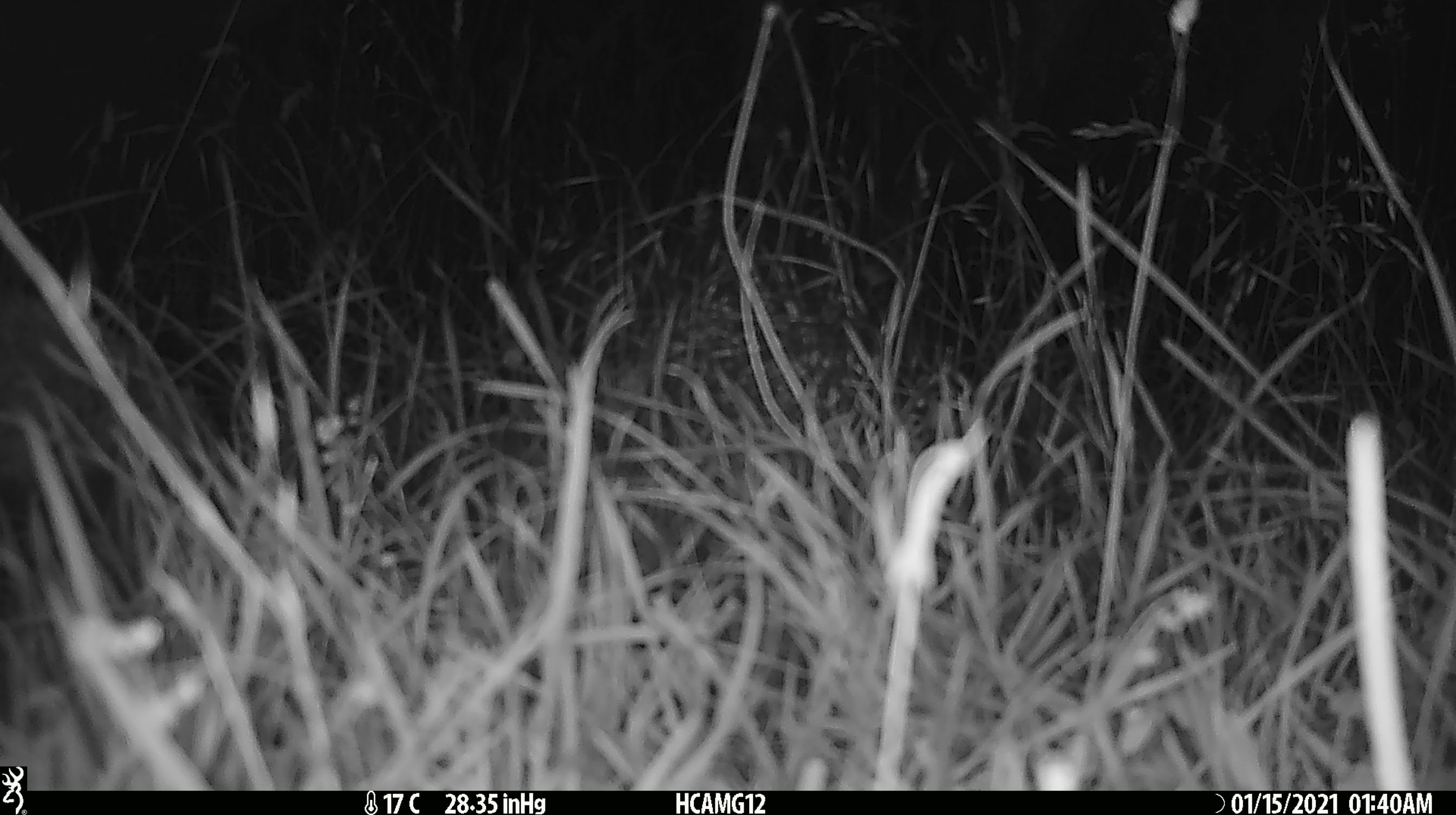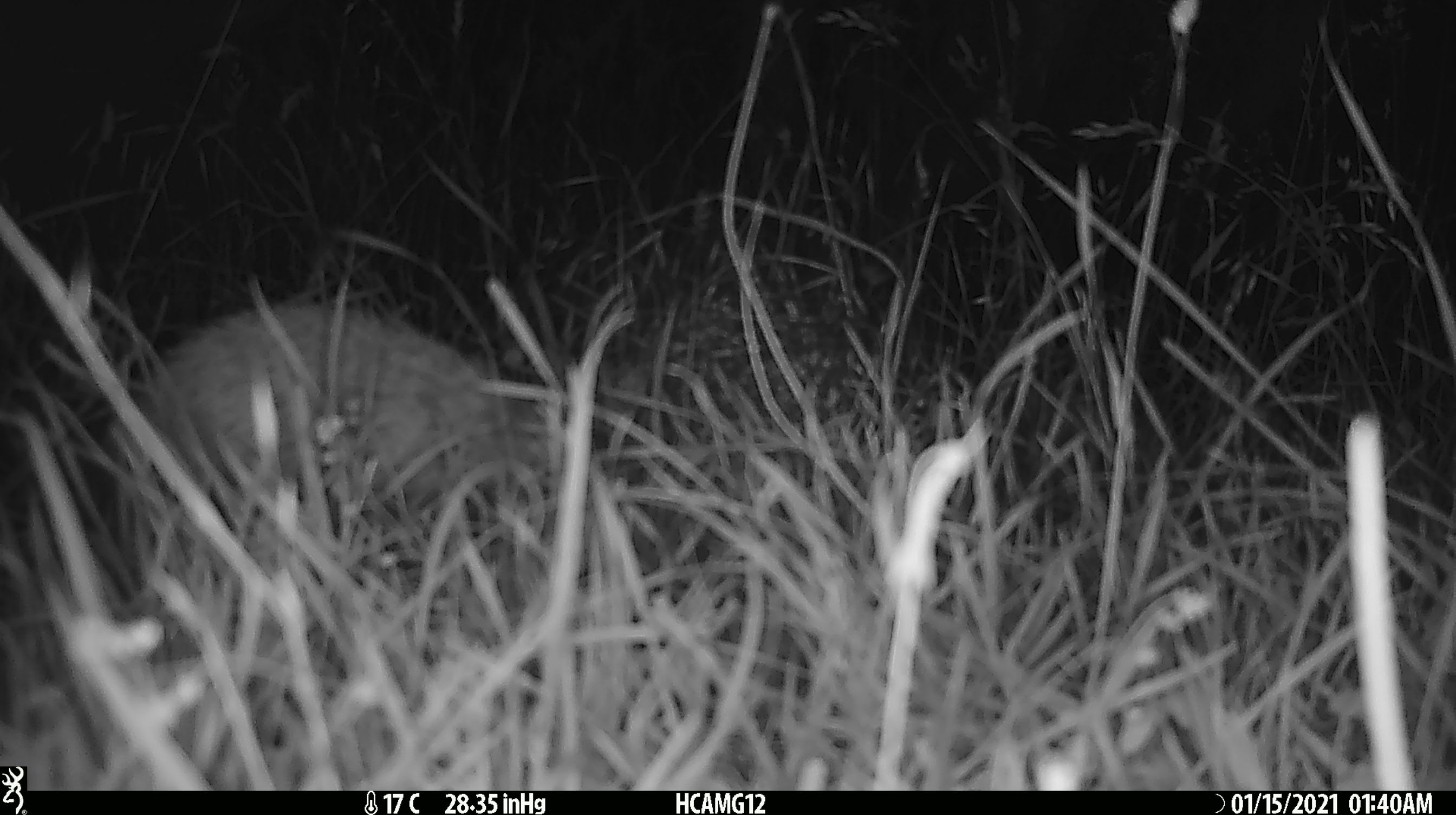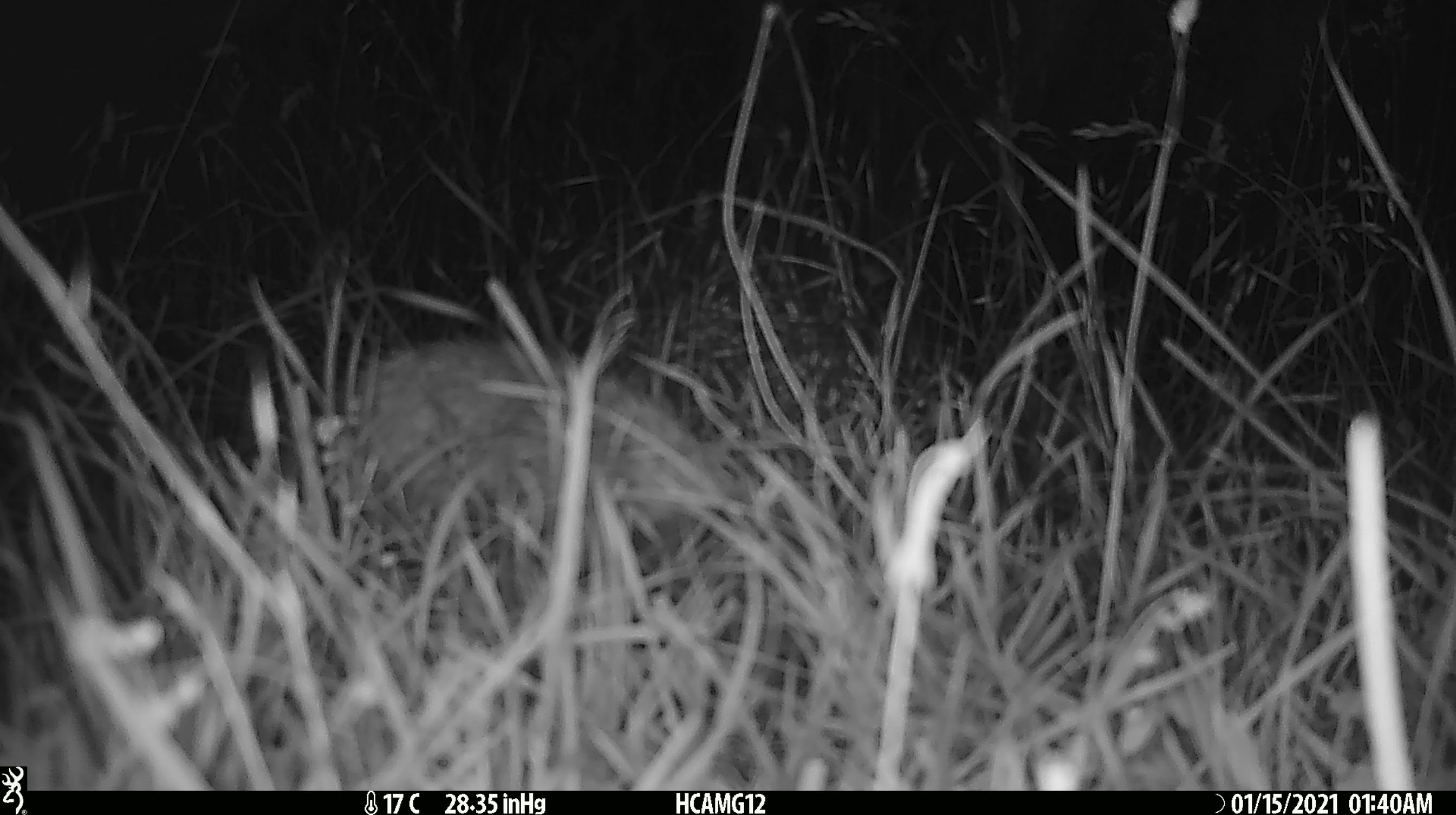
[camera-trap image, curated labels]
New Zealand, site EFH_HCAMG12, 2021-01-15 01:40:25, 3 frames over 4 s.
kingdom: Animalia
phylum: Chordata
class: Mammalia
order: Eulipotyphla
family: Erinaceidae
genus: Erinaceus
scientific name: Erinaceus europaeus europaeus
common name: european hedgehog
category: hedgehog